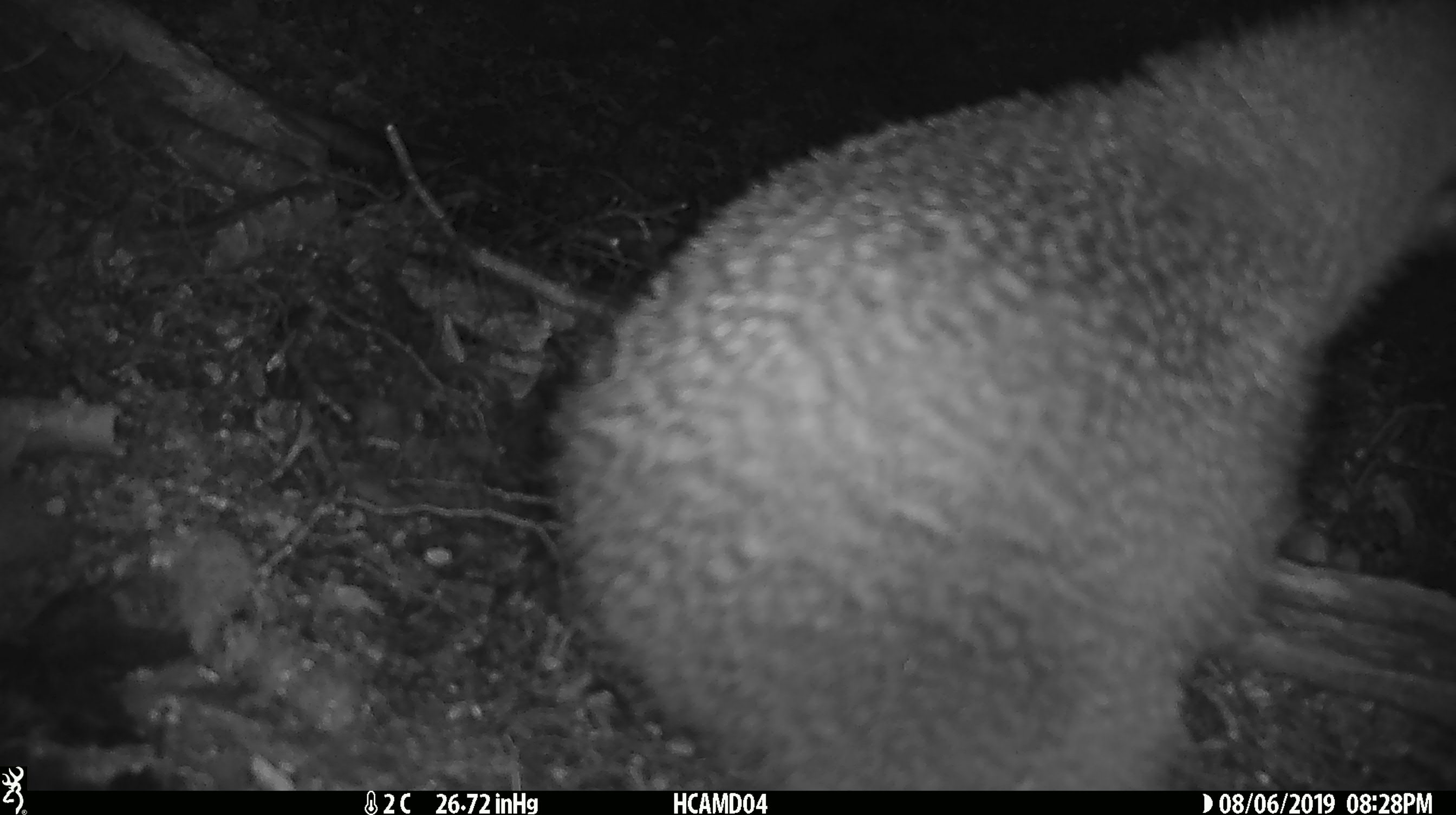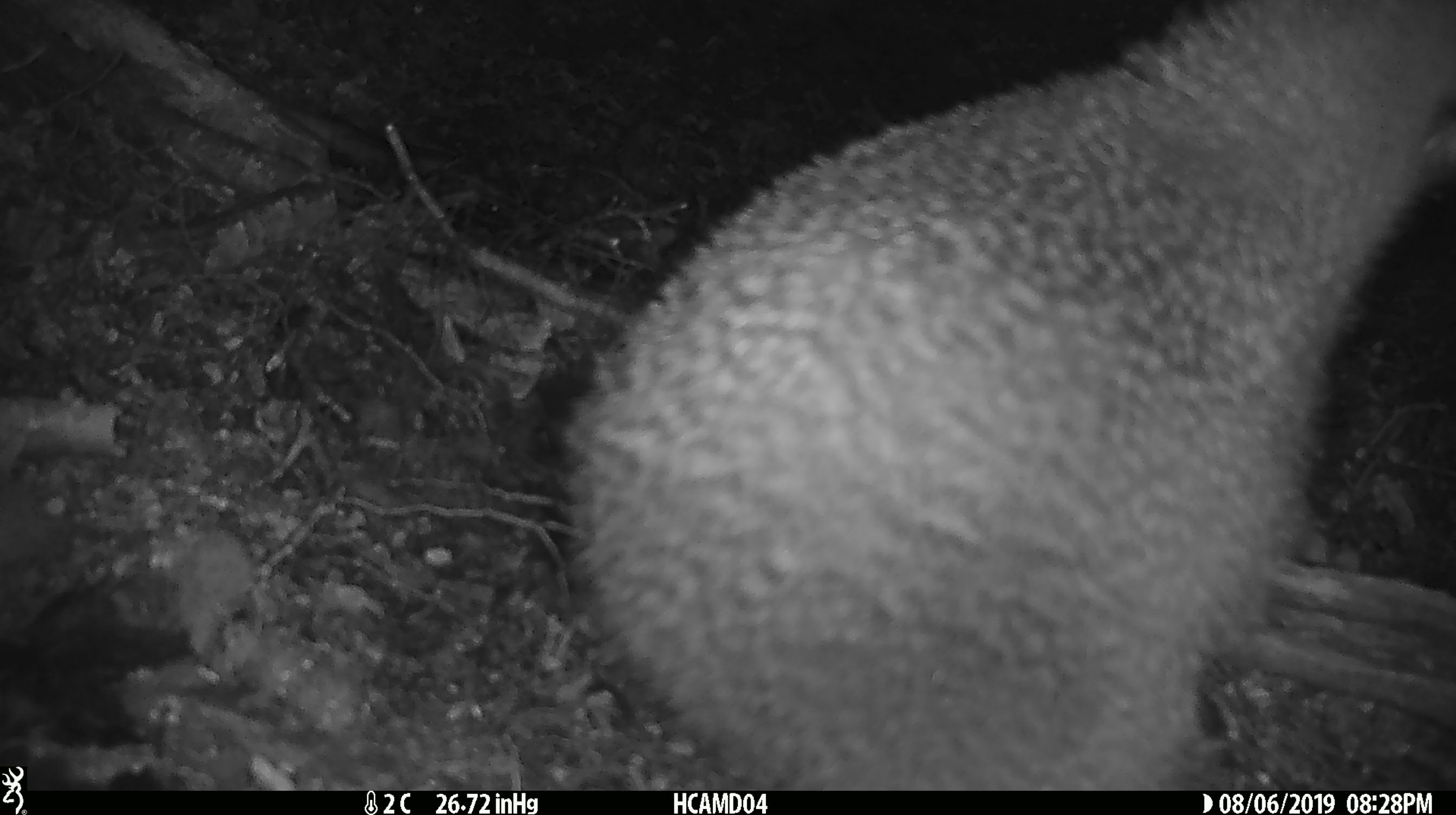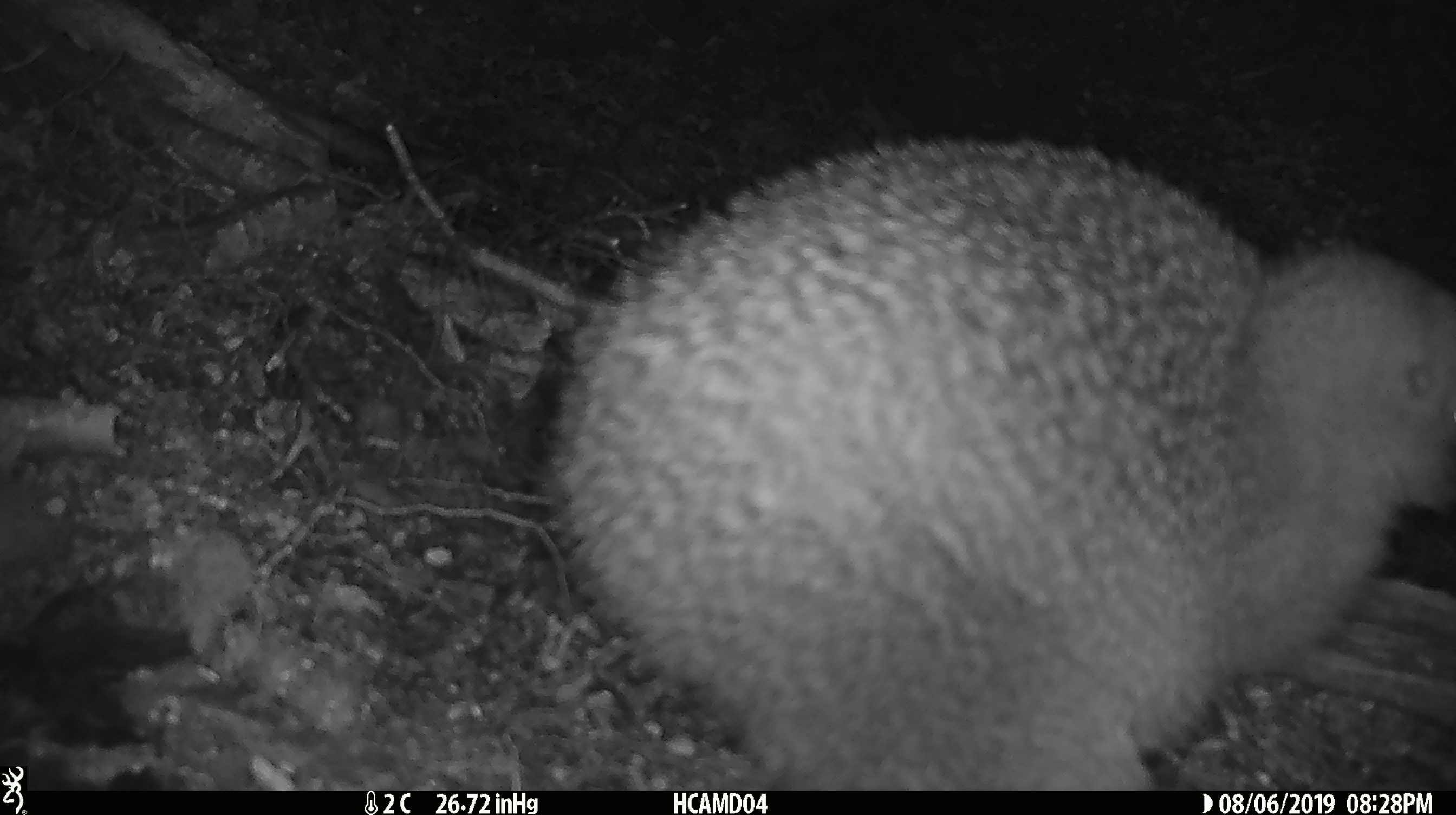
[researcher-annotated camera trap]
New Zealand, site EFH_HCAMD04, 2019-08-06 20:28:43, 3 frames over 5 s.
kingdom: Animalia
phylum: Chordata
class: Aves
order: Apterygiformes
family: Apterygidae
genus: Apteryx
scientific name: Apteryx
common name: kiwi